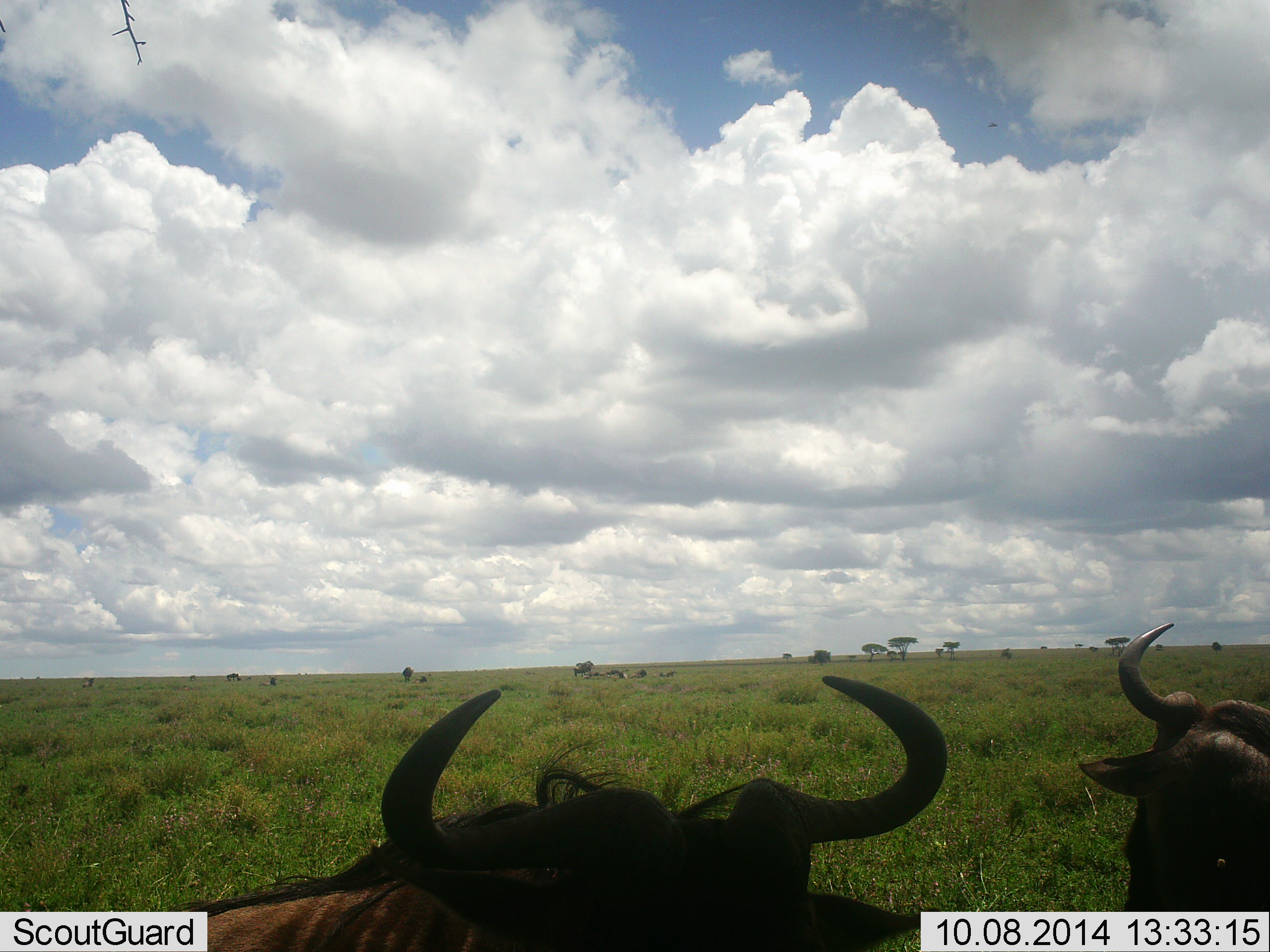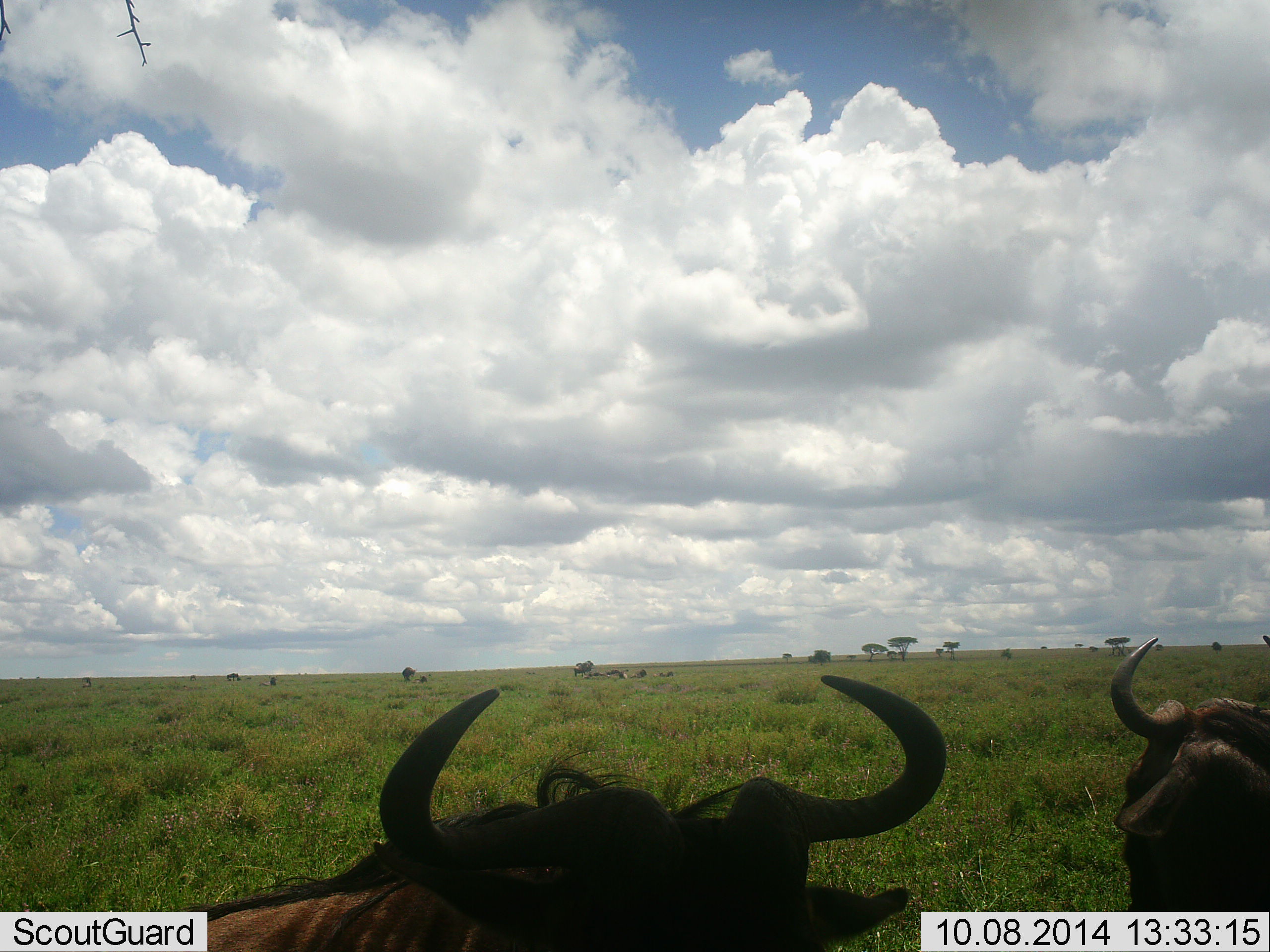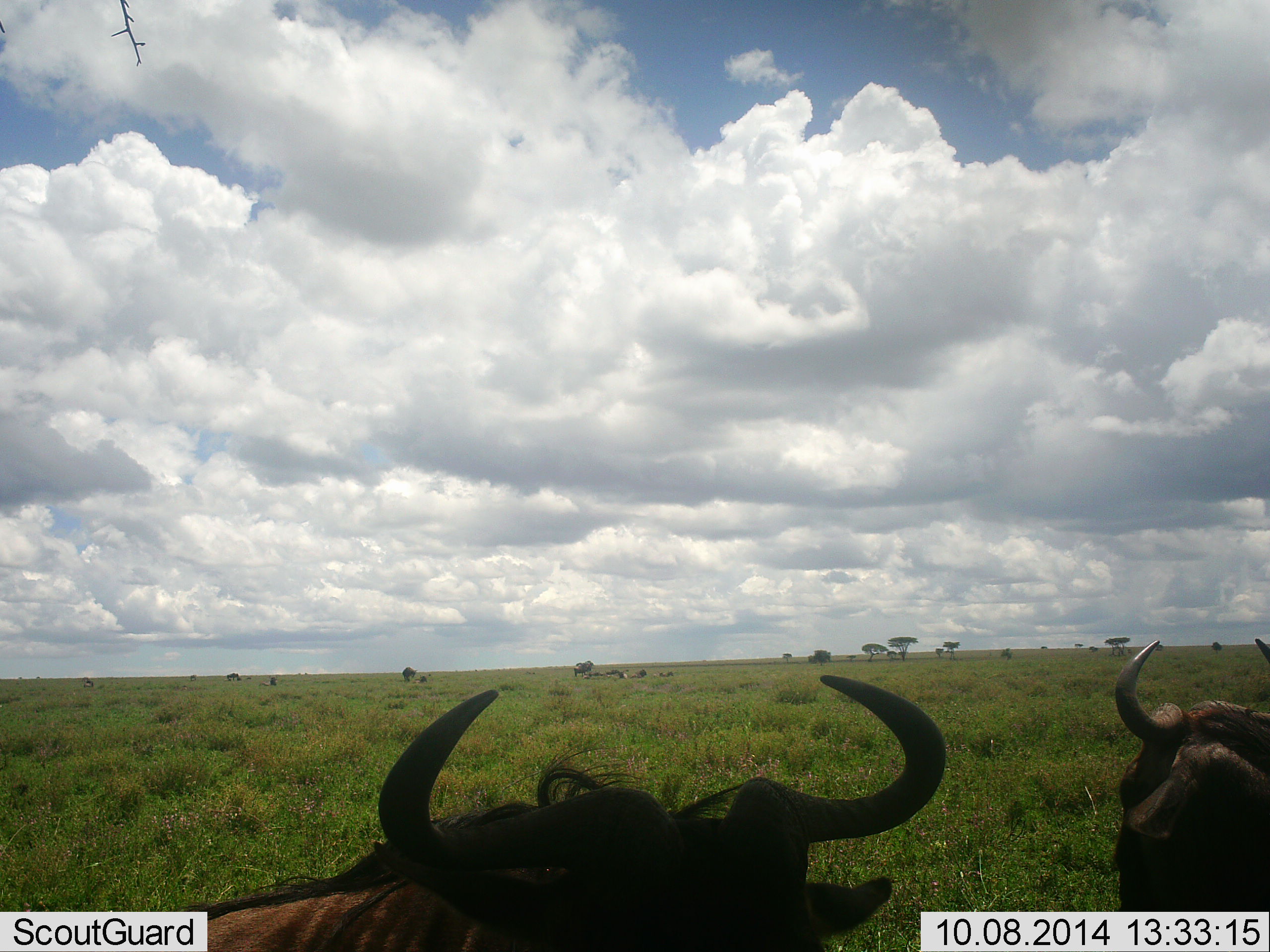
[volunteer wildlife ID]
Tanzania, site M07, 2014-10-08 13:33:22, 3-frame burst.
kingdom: Animalia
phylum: Chordata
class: Mammalia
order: Artiodactyla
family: Bovidae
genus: Connochaetes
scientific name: Connochaetes taurinus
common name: blue wildebeest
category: wildebeest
Wildebeest (blue wildebeest) (Connochaetes taurinus), count 2. Behavior (volunteer vote fractions): standing 70%, resting 30%, moving 10%, interacting 0%. Young present (vote fraction): 0%. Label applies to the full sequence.